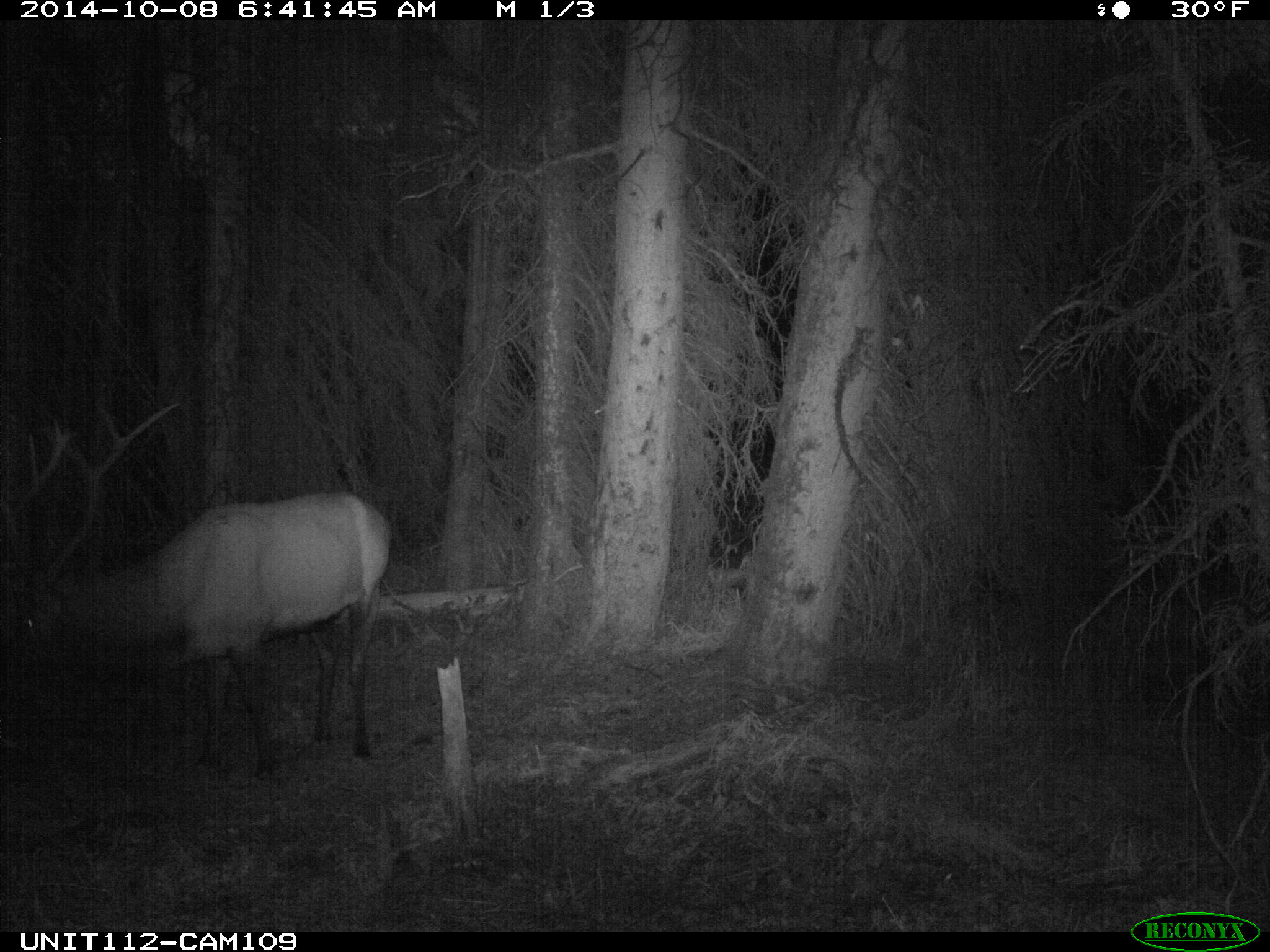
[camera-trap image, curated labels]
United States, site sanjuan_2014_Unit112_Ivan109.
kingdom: Animalia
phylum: Chordata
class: Mammalia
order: Artiodactyla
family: Cervidae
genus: Cervus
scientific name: Cervus elaphus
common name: red deer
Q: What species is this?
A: Cervus elaphus (red deer).